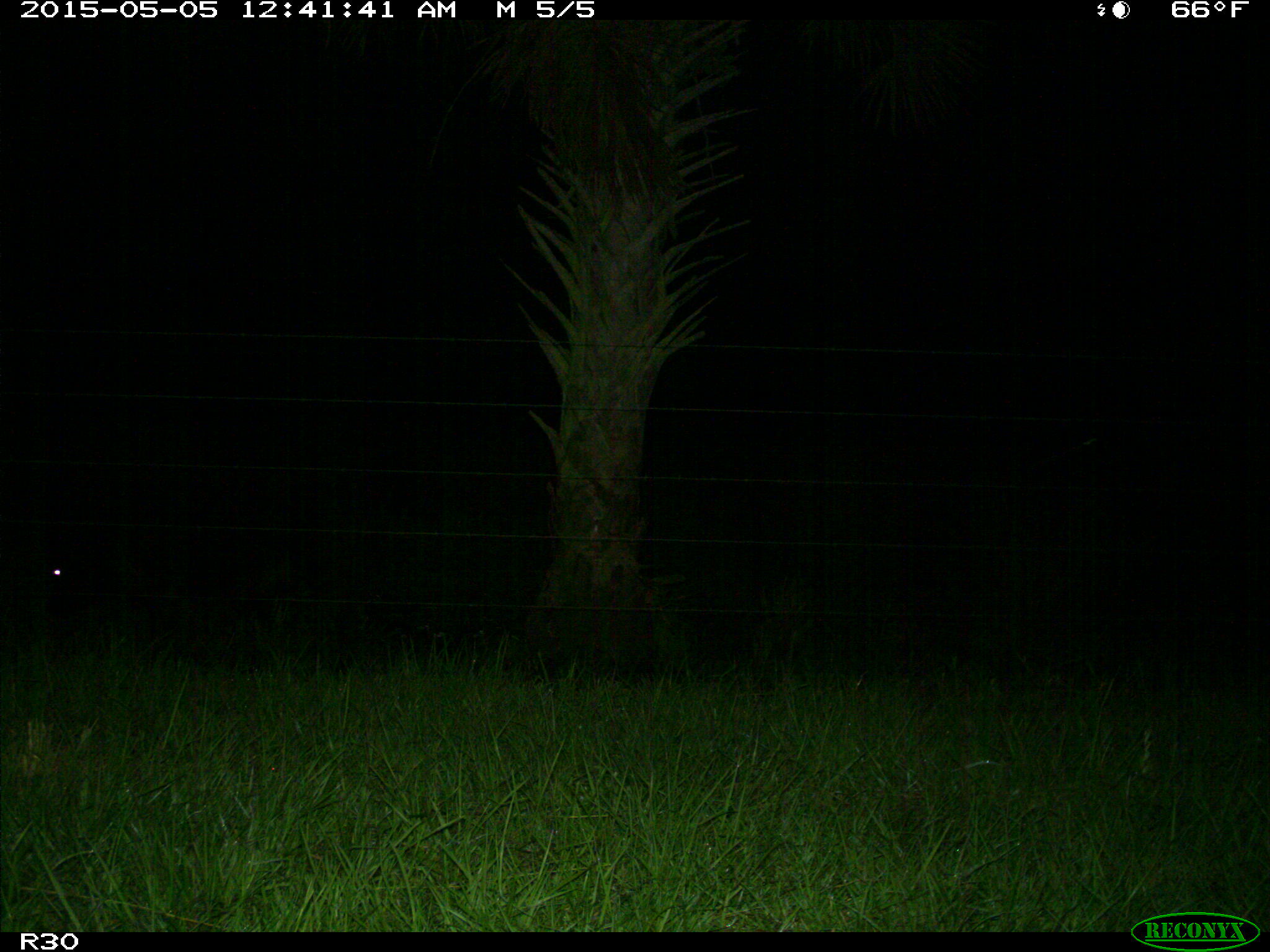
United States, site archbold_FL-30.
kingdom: Animalia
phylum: Chordata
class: Mammalia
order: Artiodactyla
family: Bovidae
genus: Bos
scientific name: Bos taurus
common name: domestic cow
Bos taurus (domestic cow).